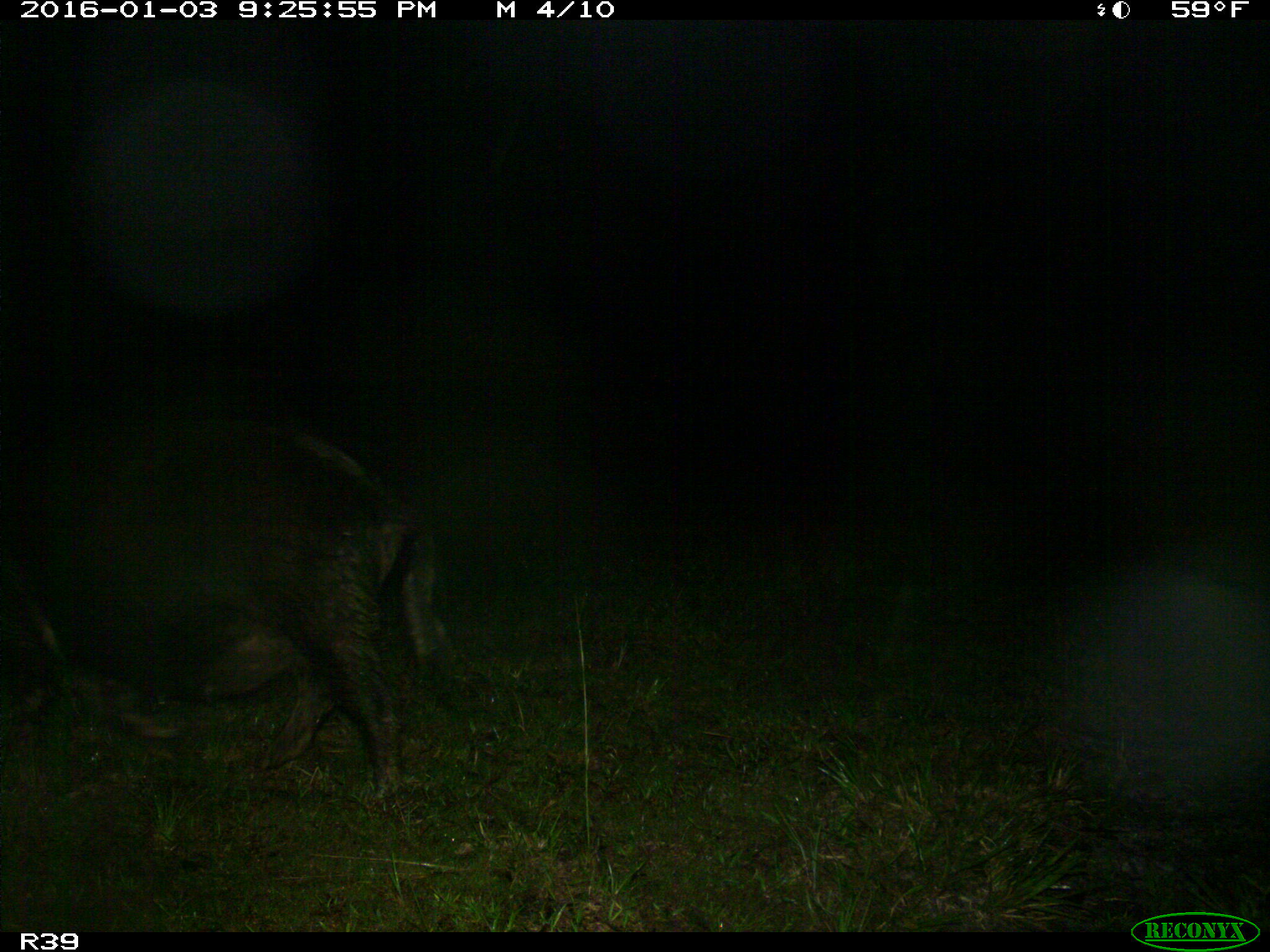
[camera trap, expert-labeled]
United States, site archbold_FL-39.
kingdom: Animalia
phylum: Chordata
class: Mammalia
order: Artiodactyla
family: Suidae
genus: Sus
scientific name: Sus scrofa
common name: wild boar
Sus scrofa (wild boar).